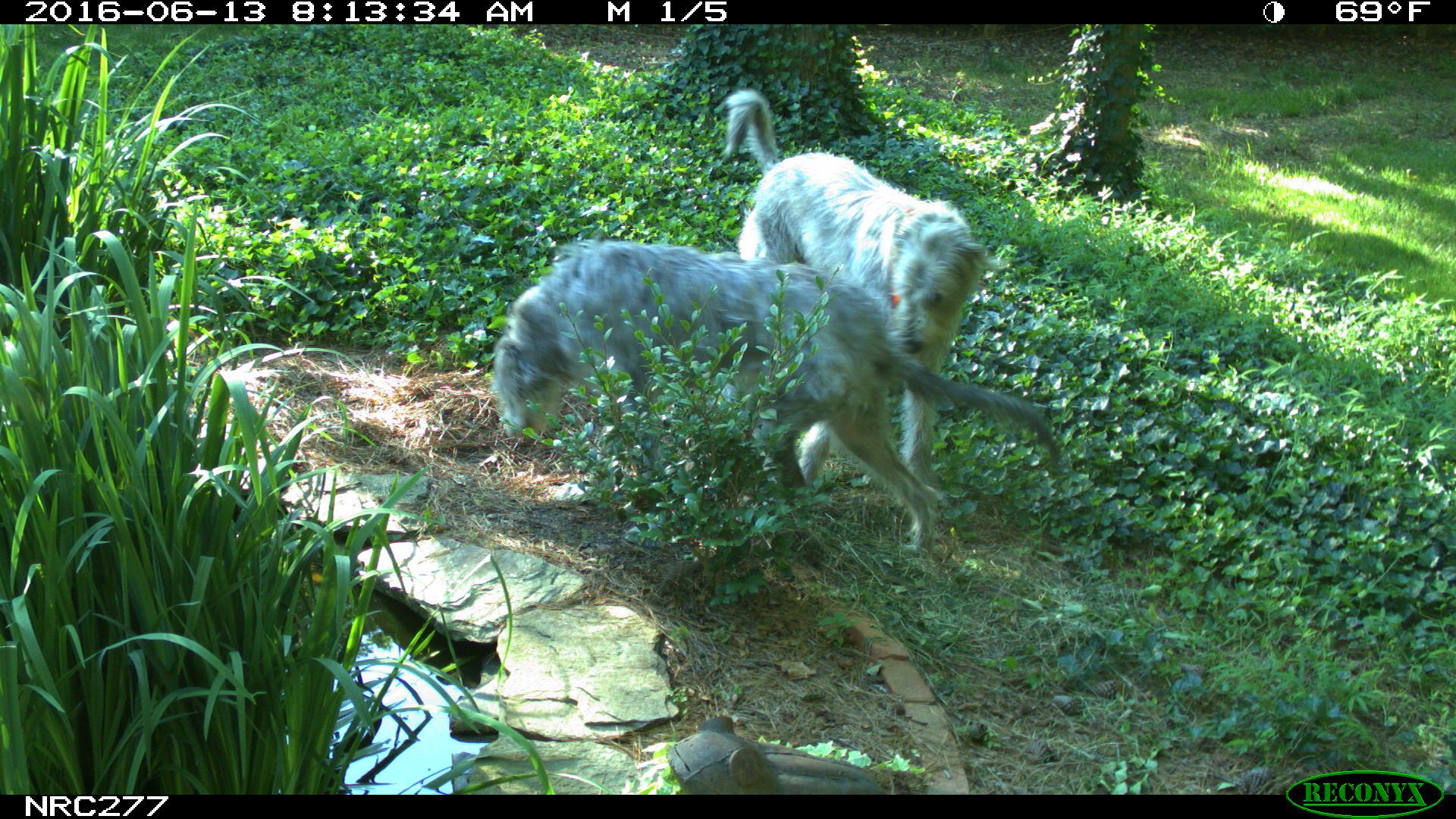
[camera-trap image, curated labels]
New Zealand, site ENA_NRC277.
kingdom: Animalia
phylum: Chordata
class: Mammalia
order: Carnivora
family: Canidae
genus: Canis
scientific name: Canis familiaris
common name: domestic dog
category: dog